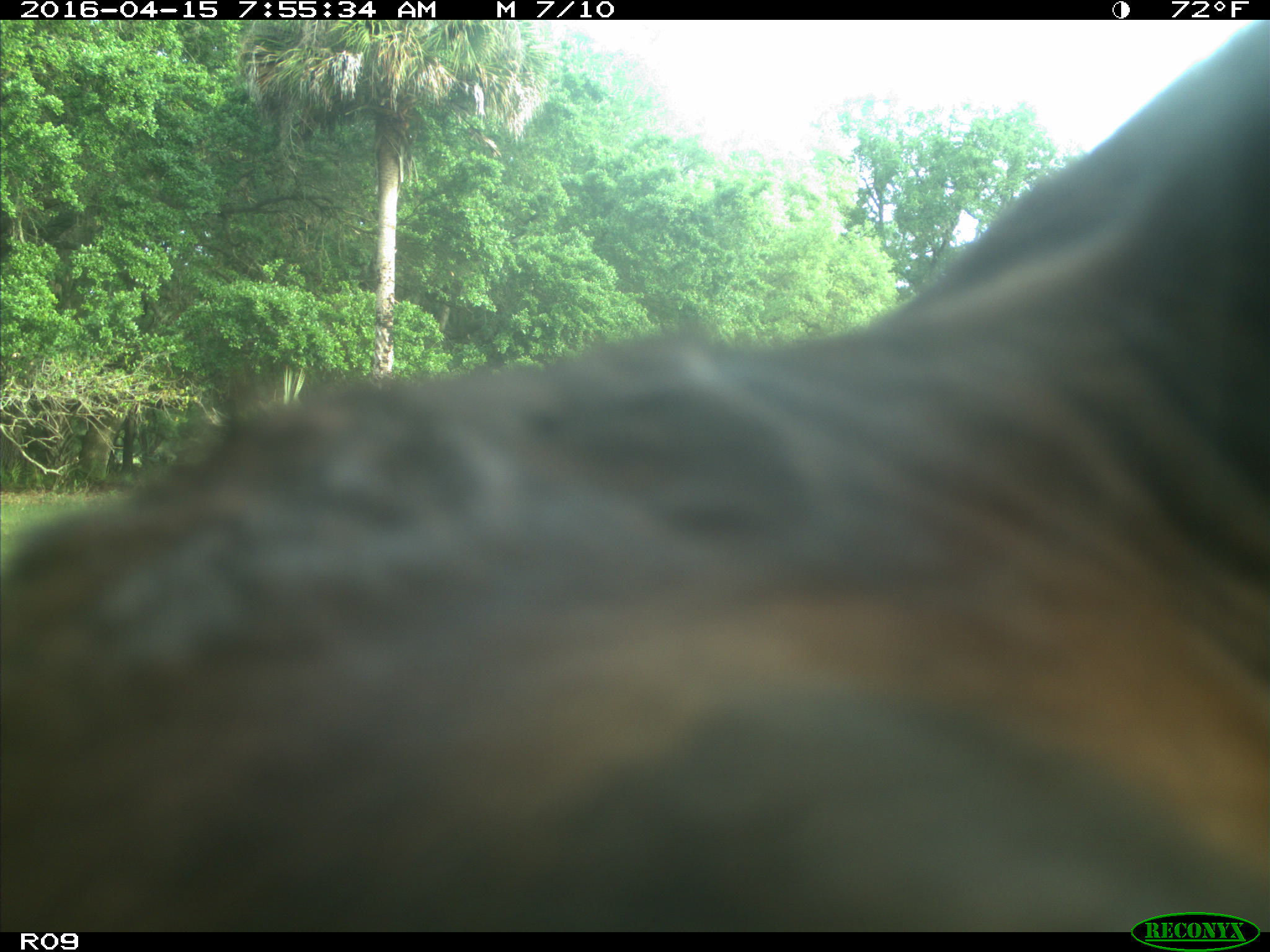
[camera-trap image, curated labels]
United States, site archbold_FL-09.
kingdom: Animalia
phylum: Chordata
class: Mammalia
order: Artiodactyla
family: Bovidae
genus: Bos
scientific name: Bos taurus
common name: domestic cow